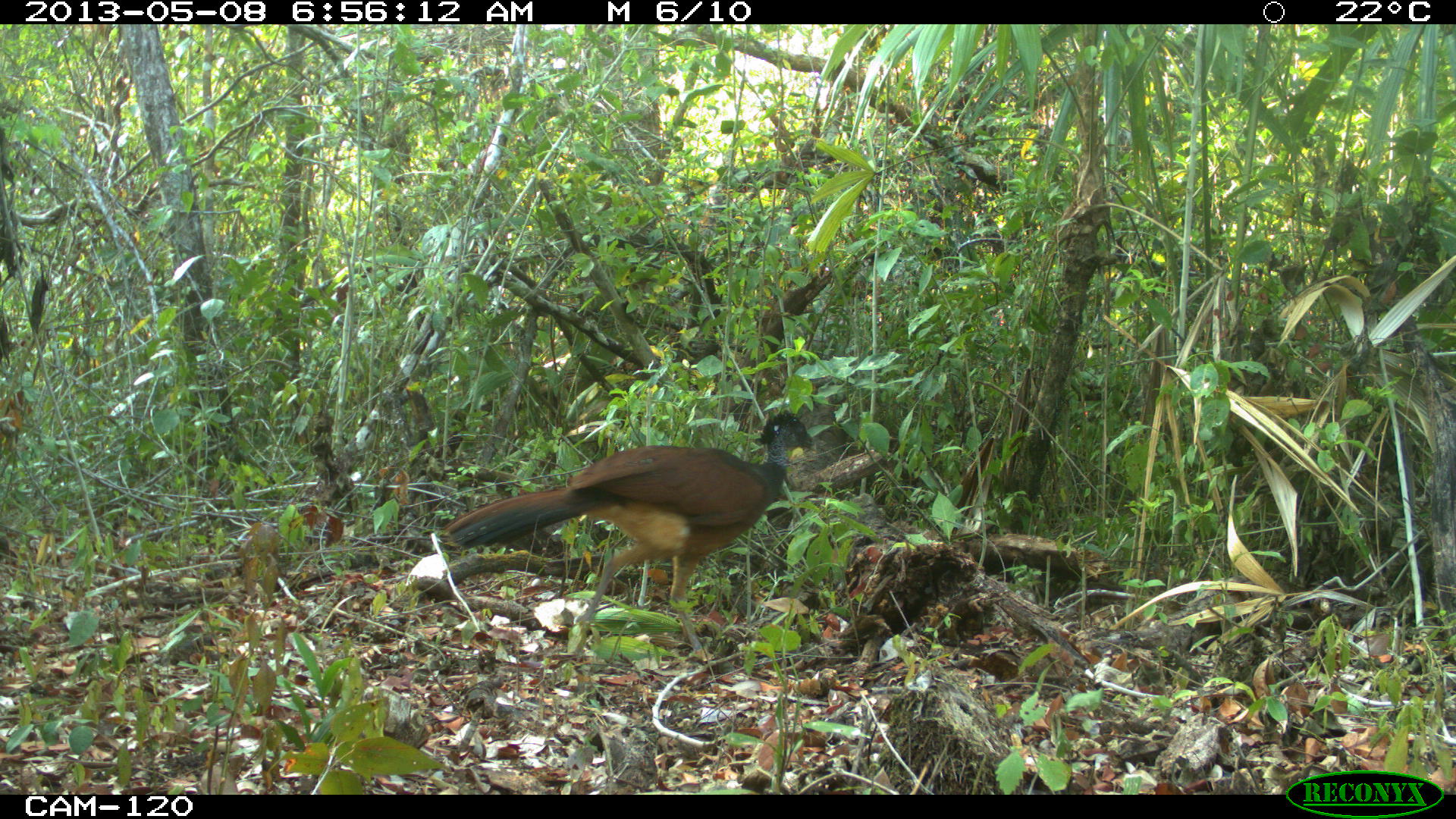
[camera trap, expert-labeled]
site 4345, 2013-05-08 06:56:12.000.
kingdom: Animalia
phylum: Chordata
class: Aves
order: Galliformes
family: Cracidae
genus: Crax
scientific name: Crax rubra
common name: great curassow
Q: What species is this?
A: Crax rubra (great curassow).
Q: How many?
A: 1.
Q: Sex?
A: Female.